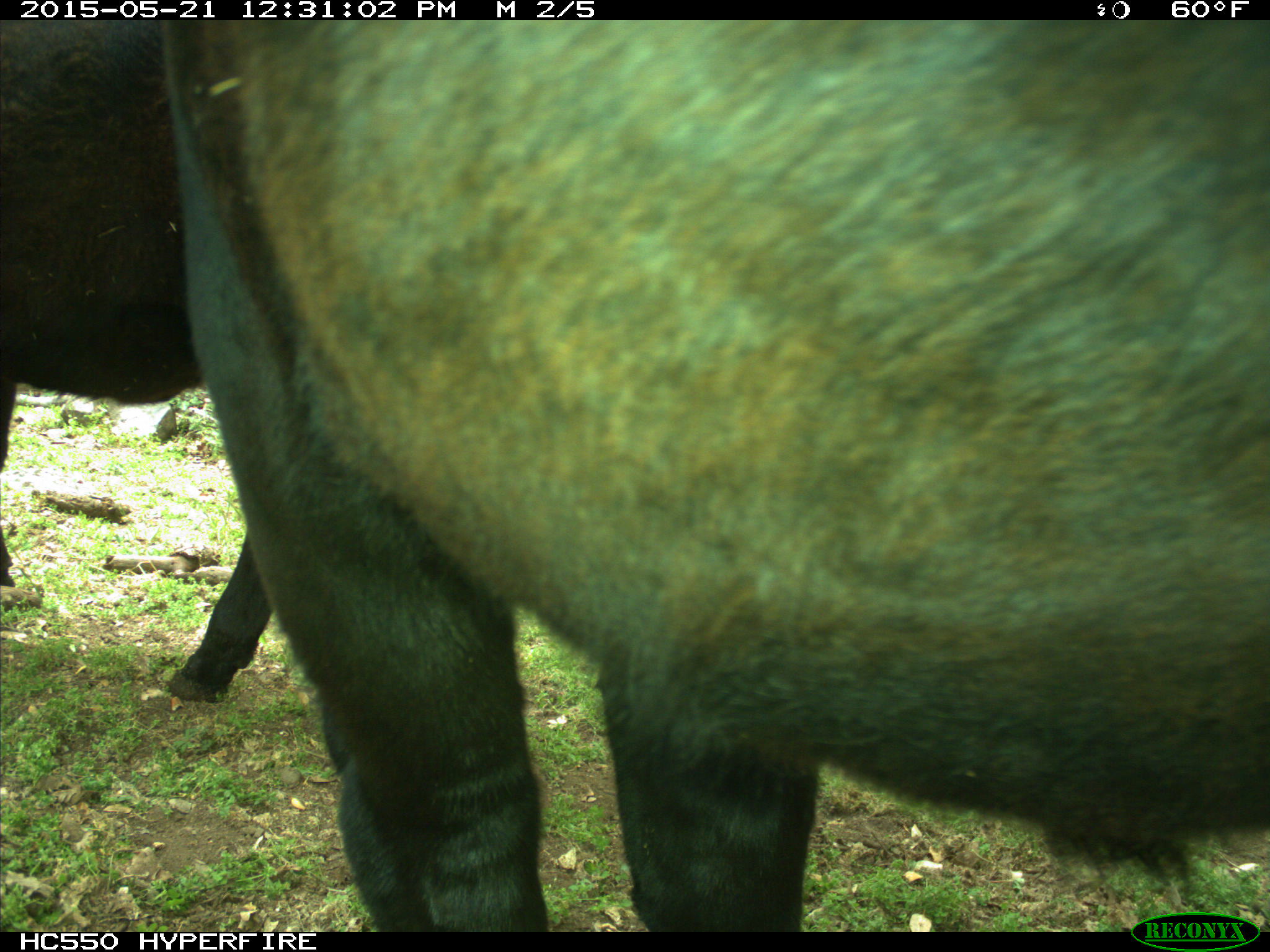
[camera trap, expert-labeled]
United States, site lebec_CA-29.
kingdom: Animalia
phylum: Chordata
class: Mammalia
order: Artiodactyla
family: Bovidae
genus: Bos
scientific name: Bos taurus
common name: domestic cow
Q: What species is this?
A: Bos taurus (domestic cow).